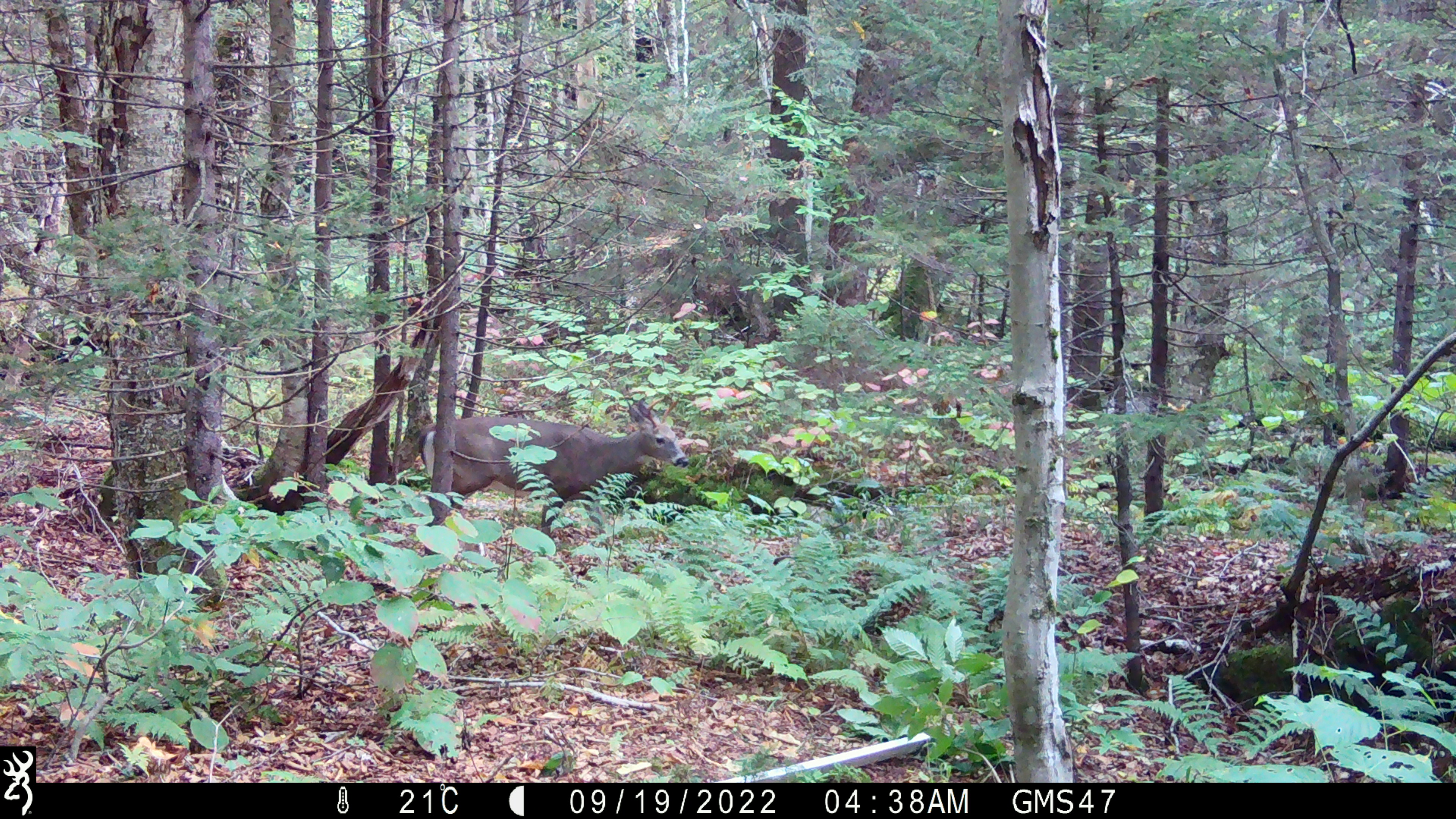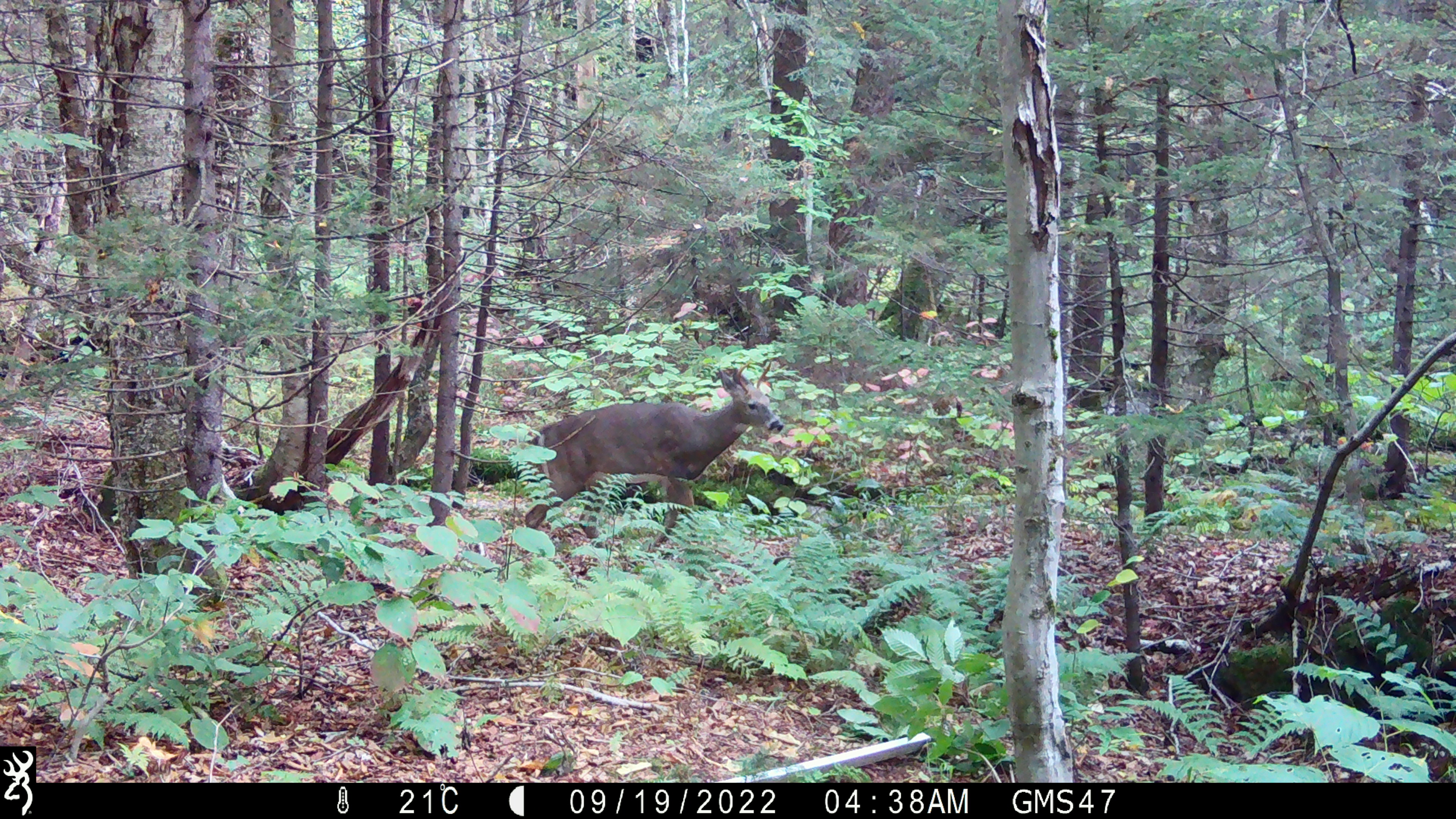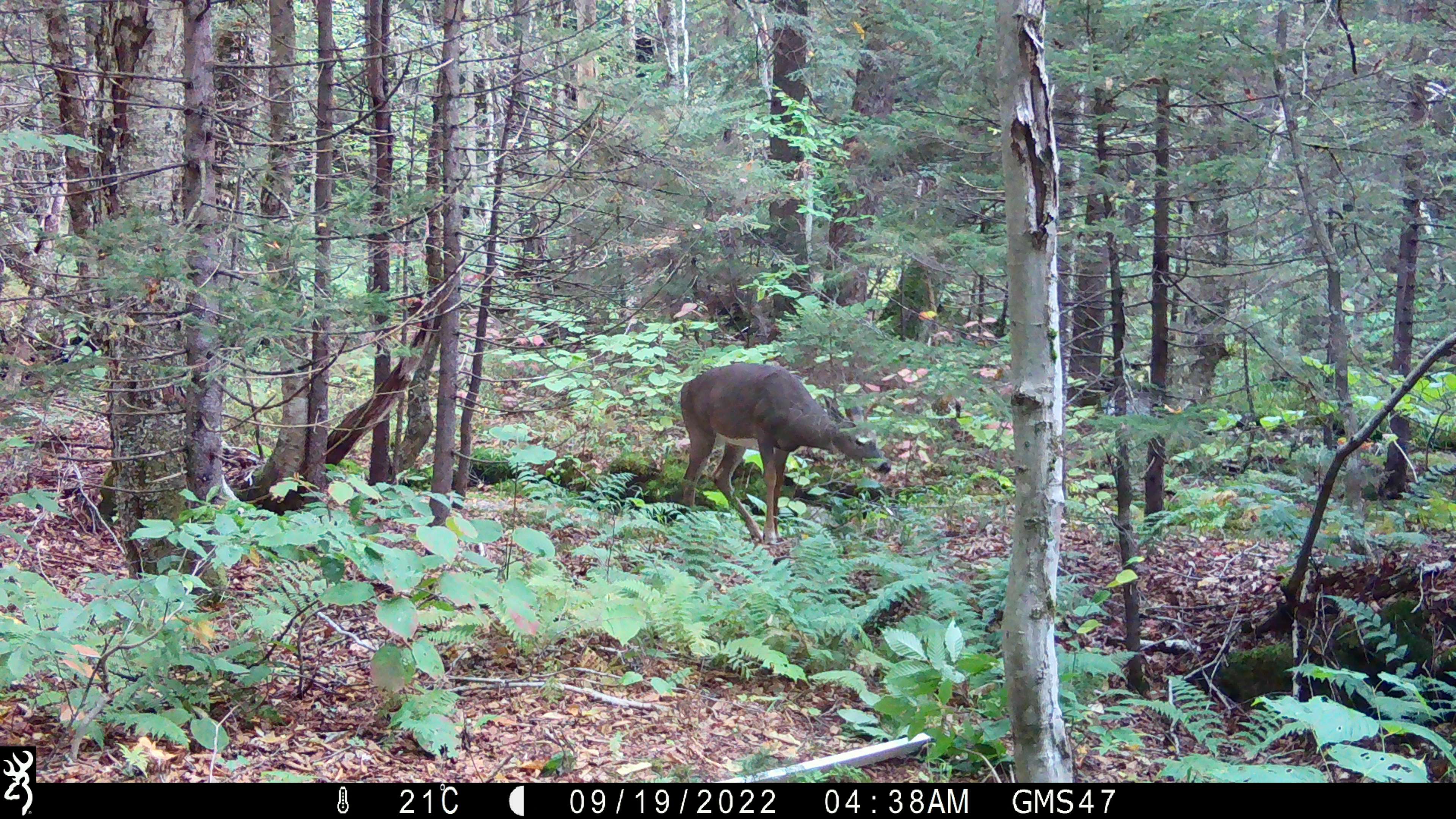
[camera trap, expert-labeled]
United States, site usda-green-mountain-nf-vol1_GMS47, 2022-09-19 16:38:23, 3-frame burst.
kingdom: Animalia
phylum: Chordata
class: Mammalia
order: Artiodactyla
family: Cervidae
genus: Odocoileus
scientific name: Odocoileus virginianus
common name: white-tailed deer